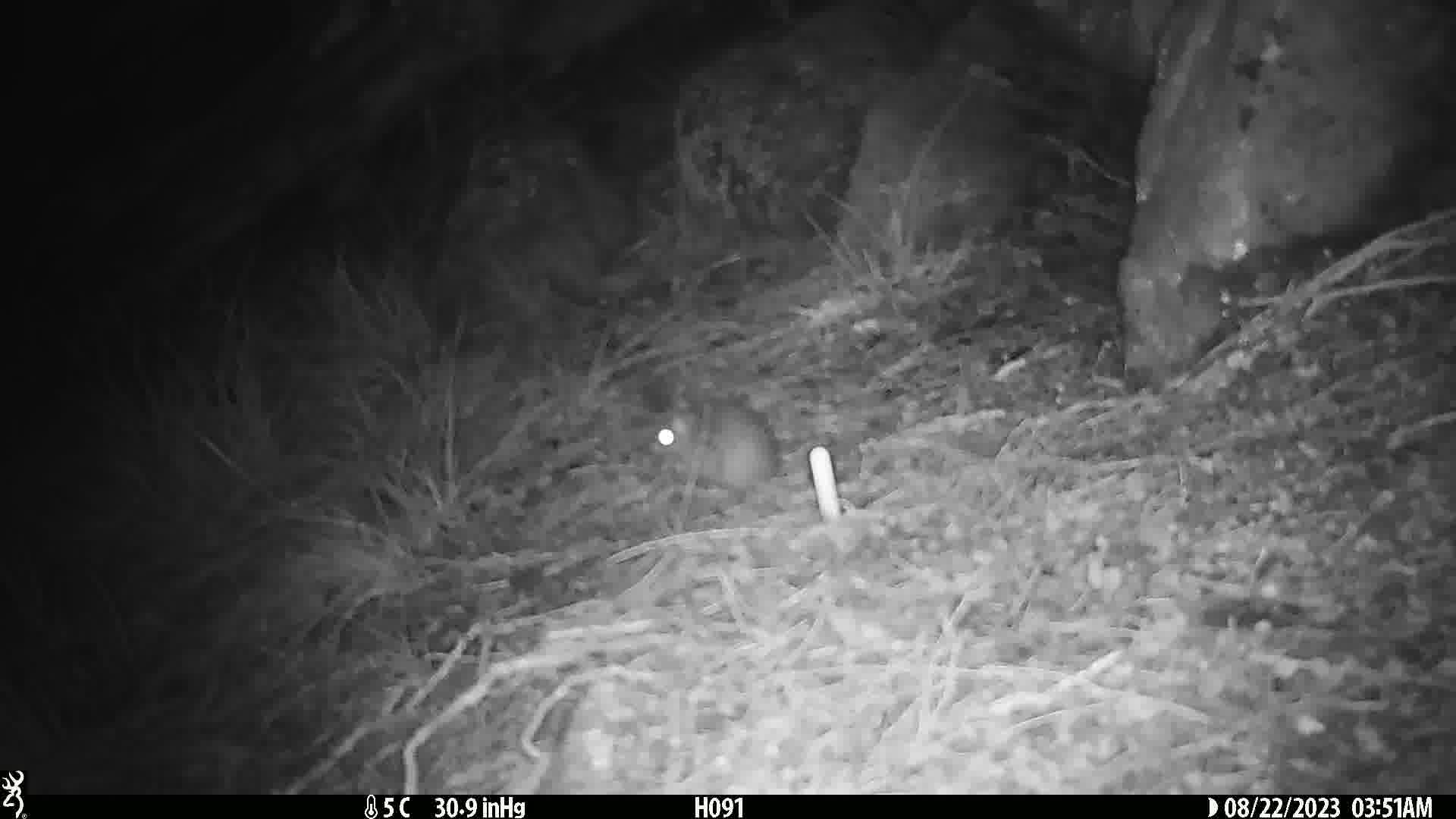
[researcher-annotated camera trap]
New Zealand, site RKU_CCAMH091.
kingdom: Animalia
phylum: Chordata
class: Mammalia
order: Rodentia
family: Muridae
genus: Rattus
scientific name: Rattus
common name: rat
Rat (Rattus).